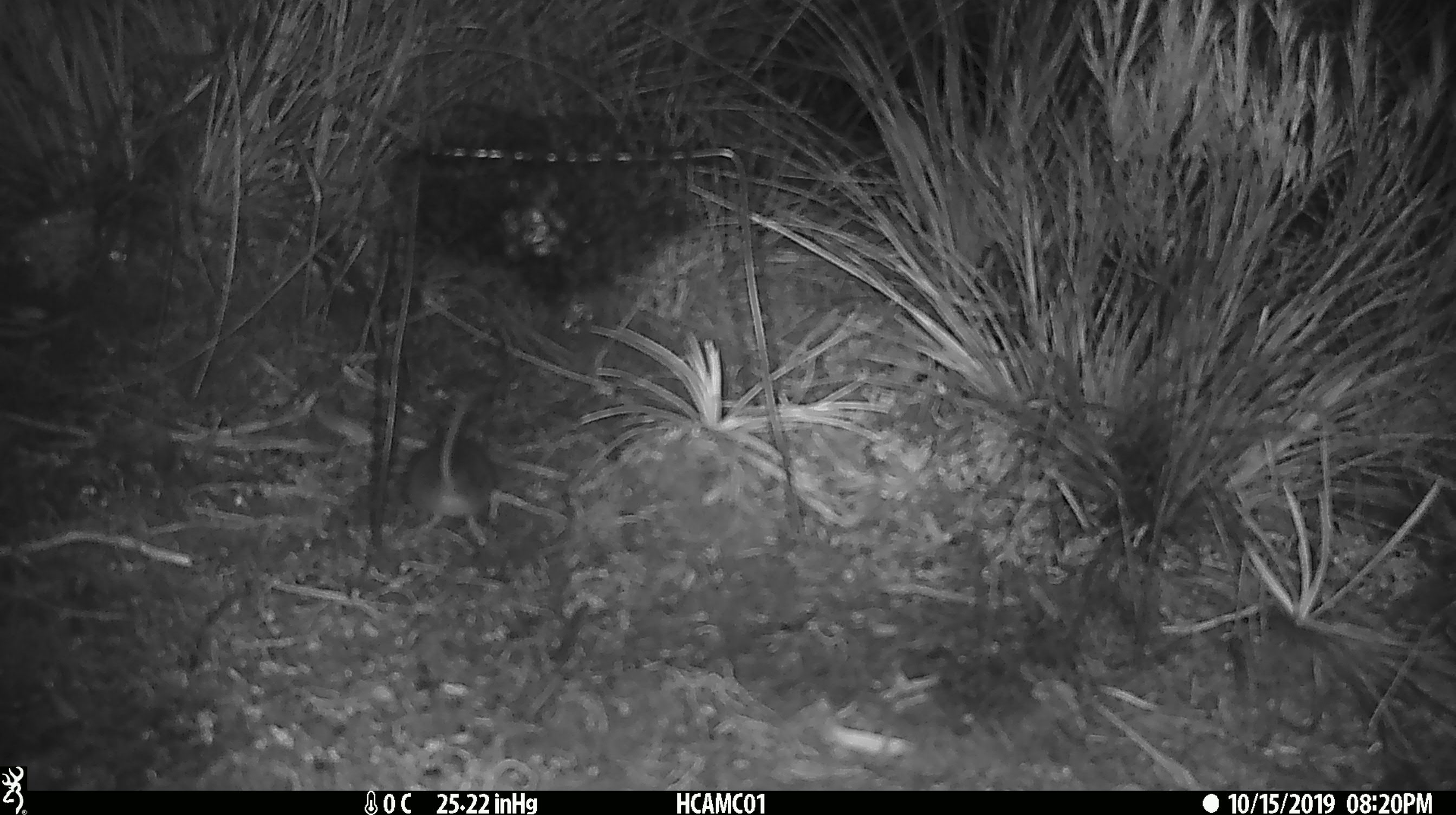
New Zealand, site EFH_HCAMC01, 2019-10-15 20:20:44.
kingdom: Animalia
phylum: Chordata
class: Mammalia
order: Rodentia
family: Muridae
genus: Mus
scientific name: Mus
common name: mouse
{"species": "mouse (Mus)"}